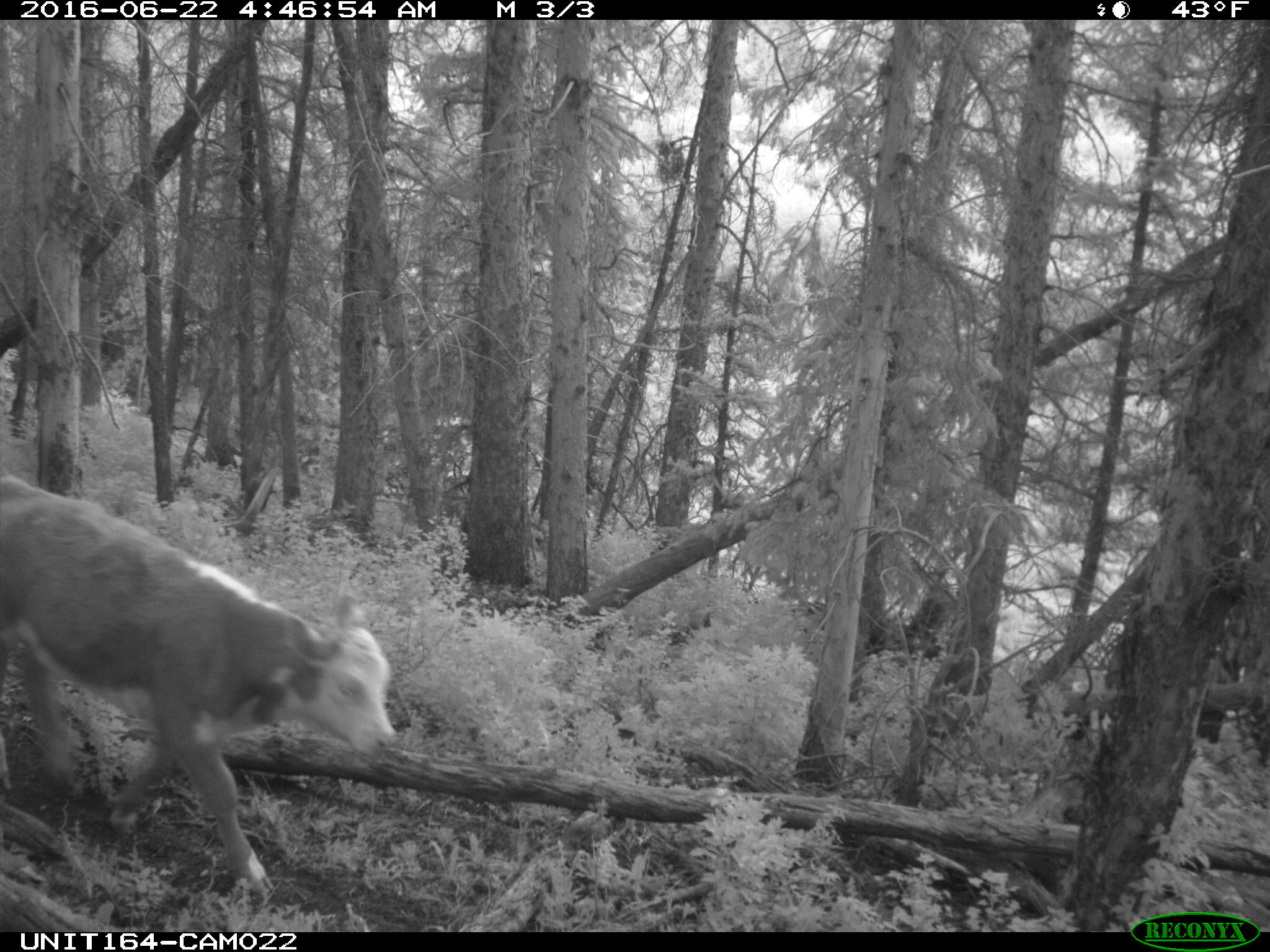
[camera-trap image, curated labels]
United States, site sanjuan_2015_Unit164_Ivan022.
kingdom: Animalia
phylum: Chordata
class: Mammalia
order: Artiodactyla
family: Bovidae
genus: Bos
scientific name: Bos taurus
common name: domestic cow